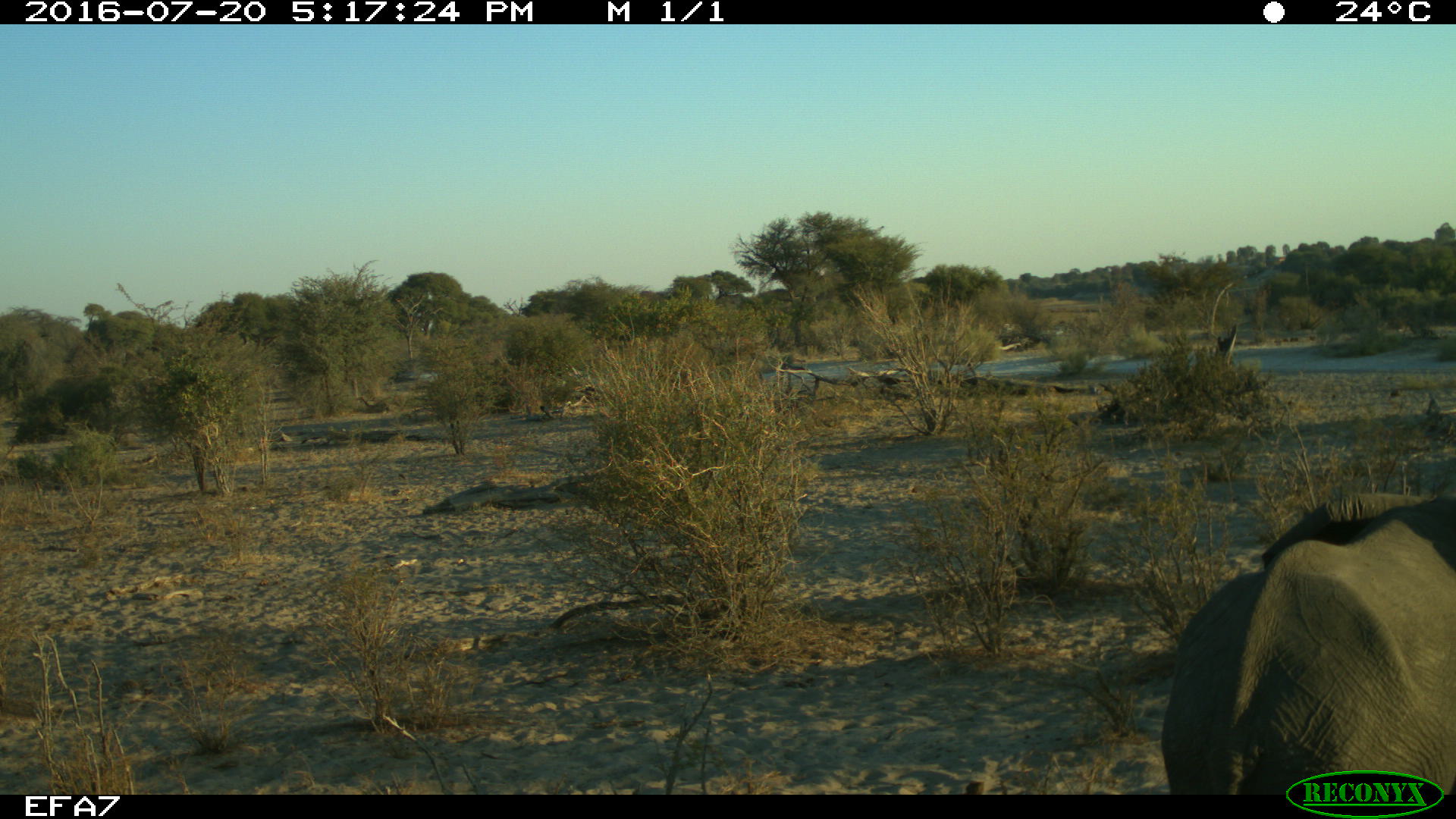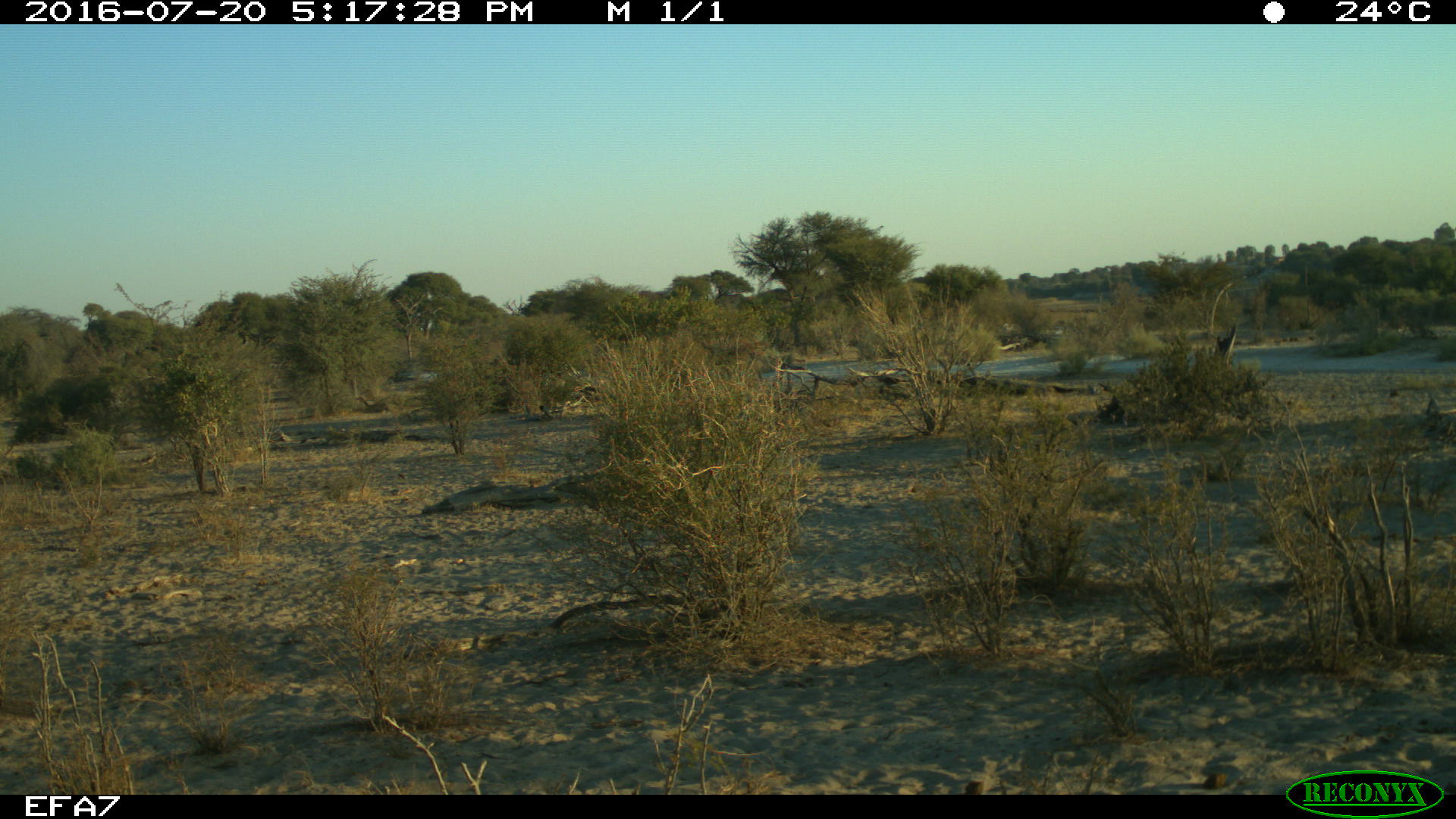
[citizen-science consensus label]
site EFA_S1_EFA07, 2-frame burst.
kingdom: Animalia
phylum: Chordata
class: Mammalia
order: Proboscidea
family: Elephantidae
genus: Loxodonta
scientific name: Loxodonta africana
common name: african bush elephant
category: elephant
Elephant (african bush elephant) (Loxodonta africana), count 1. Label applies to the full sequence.